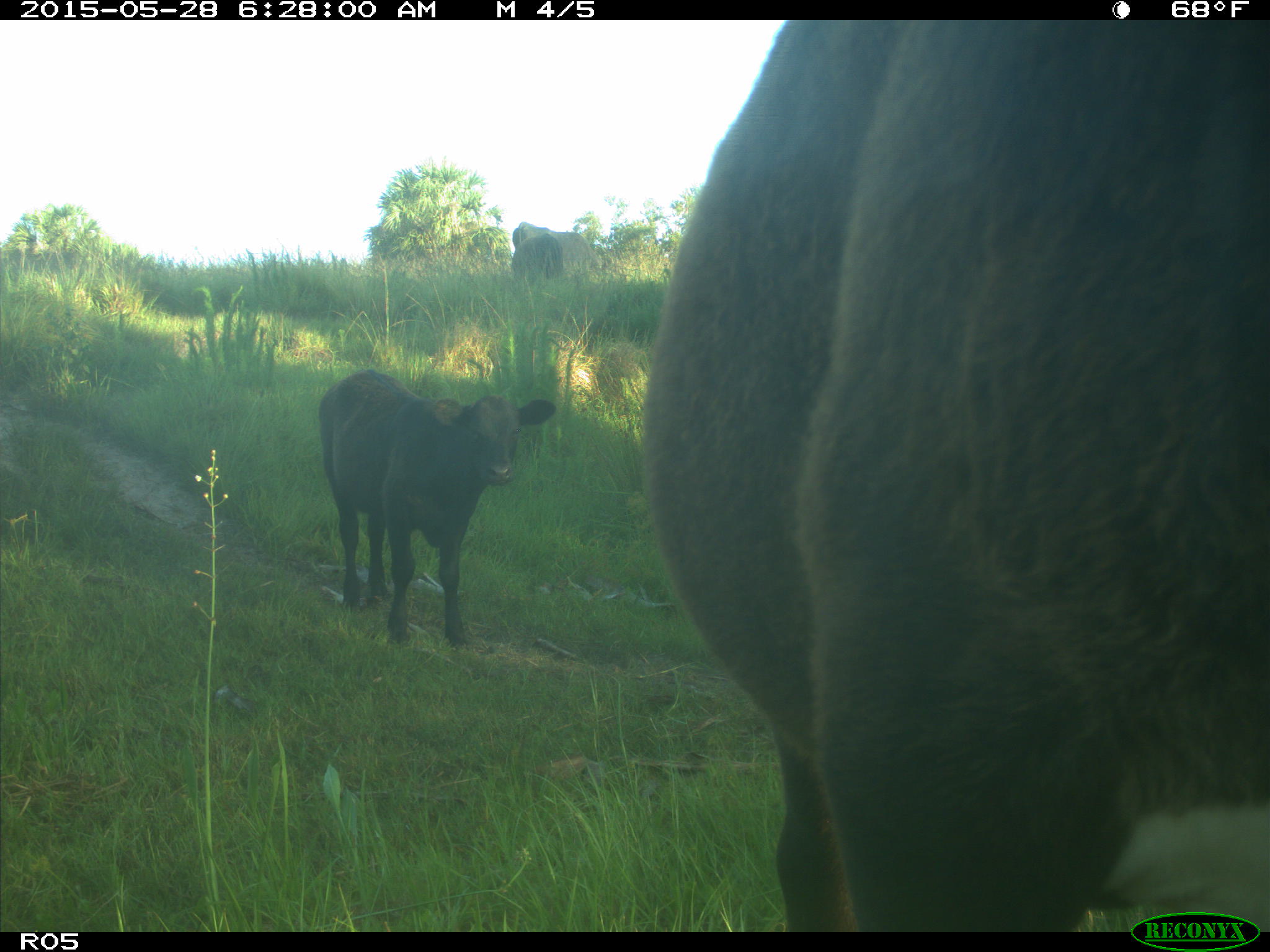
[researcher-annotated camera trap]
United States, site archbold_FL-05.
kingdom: Animalia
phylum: Chordata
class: Mammalia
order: Artiodactyla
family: Bovidae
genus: Bos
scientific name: Bos taurus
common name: domestic cow